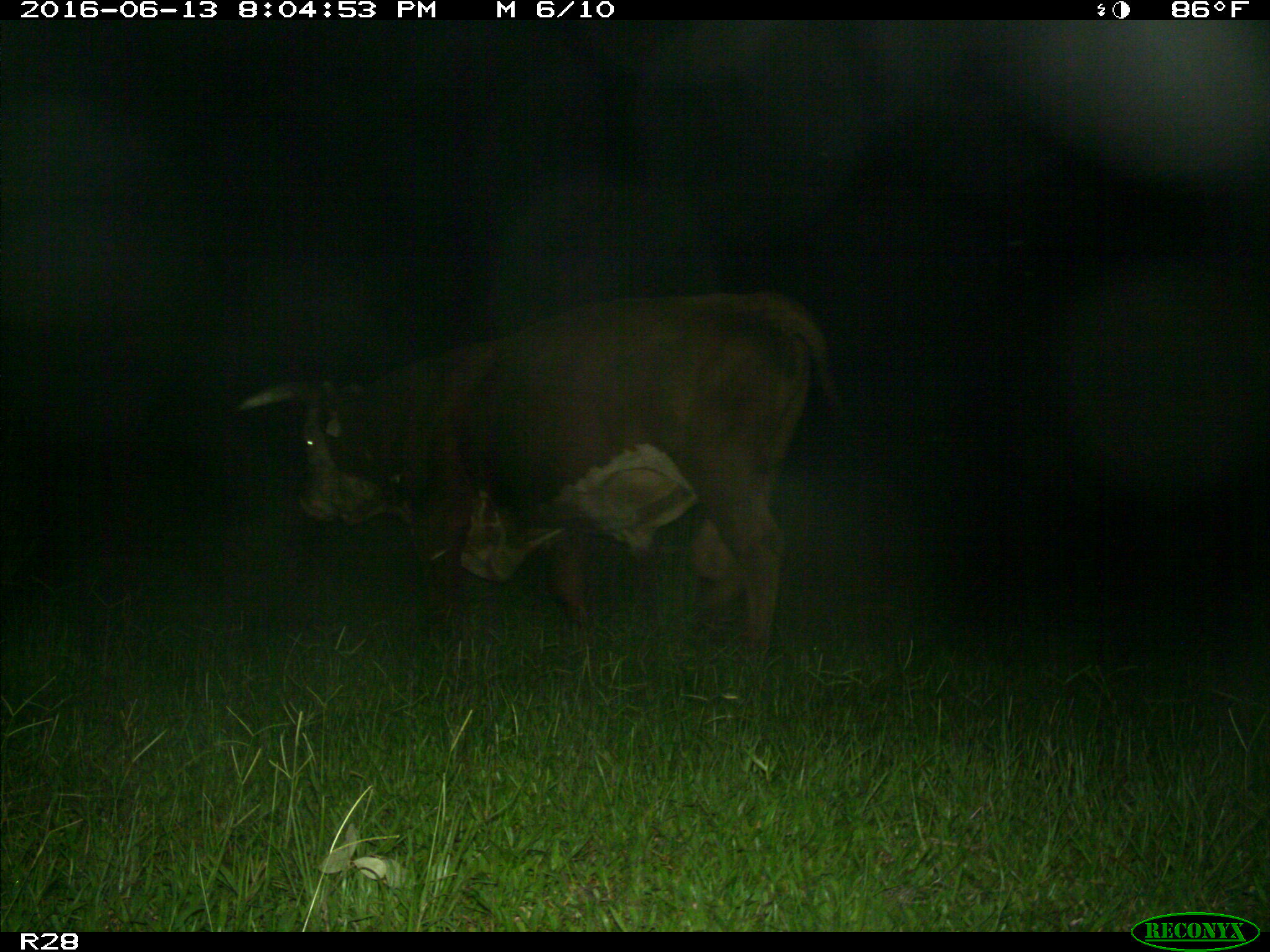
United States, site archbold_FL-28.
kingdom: Animalia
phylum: Chordata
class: Mammalia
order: Artiodactyla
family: Bovidae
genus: Bos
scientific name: Bos taurus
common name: domestic cow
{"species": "Bos taurus (domestic cow)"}